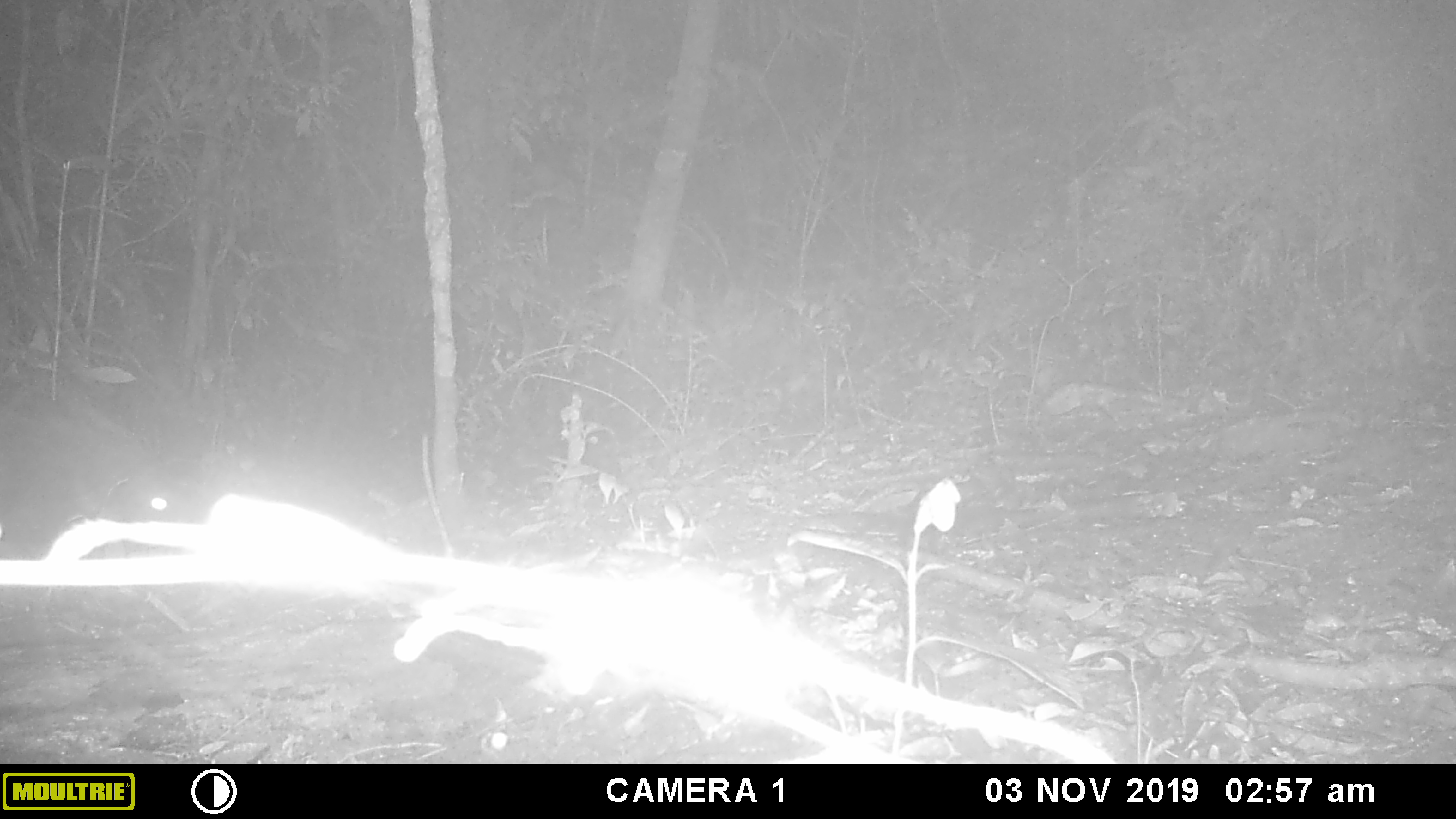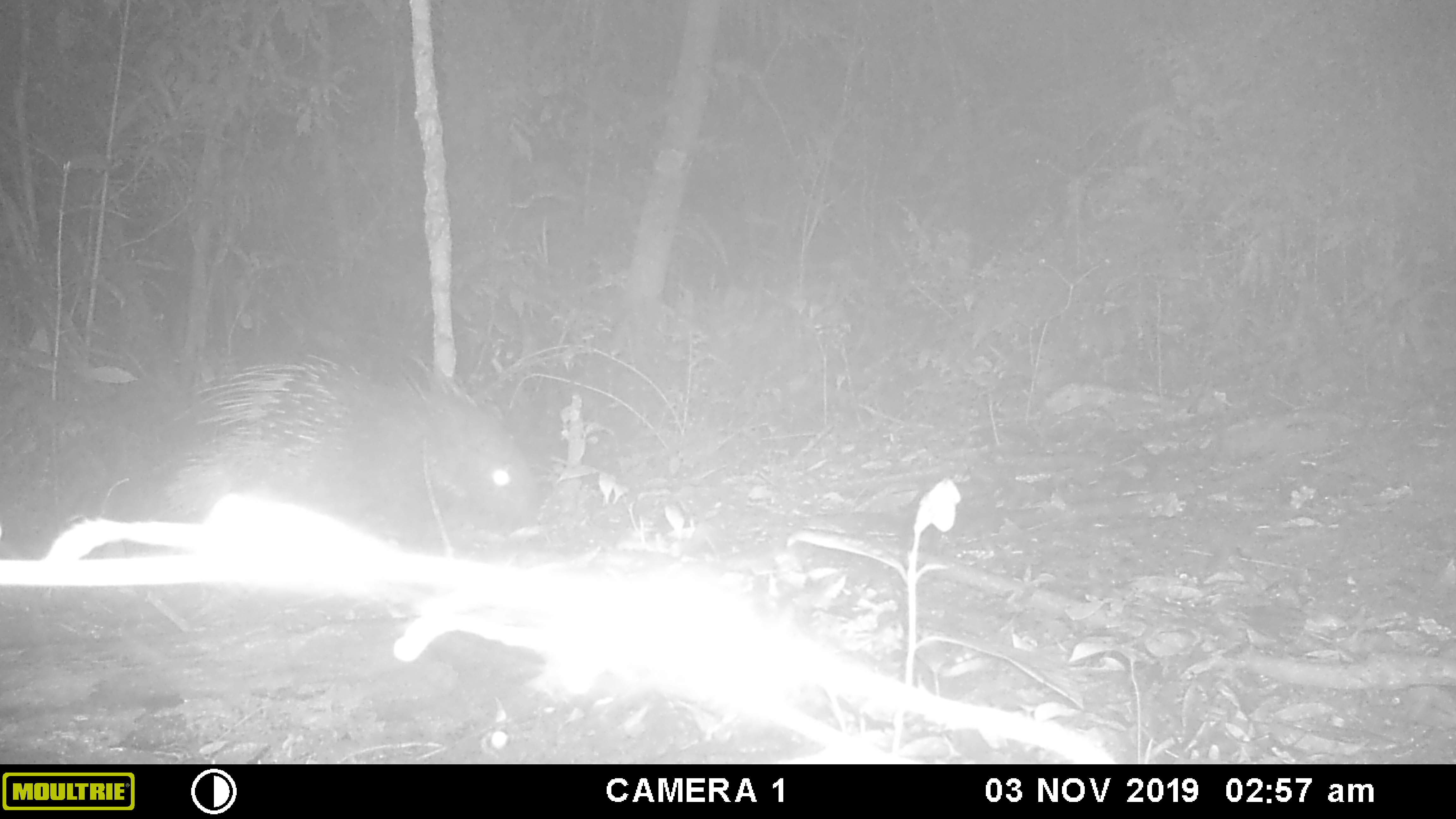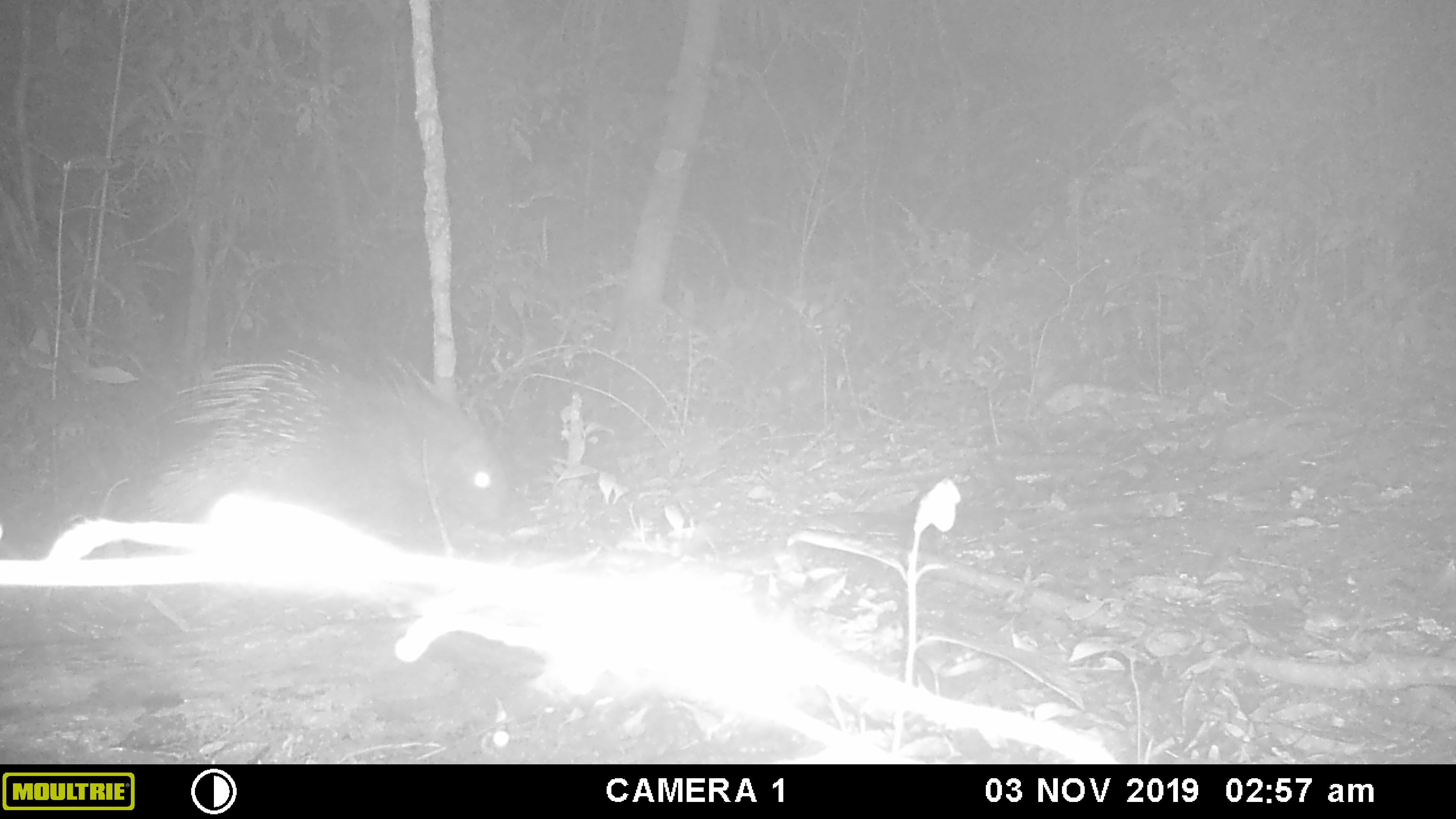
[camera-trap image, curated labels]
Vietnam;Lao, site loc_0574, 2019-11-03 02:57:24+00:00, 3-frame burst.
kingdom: Animalia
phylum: Chordata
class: Mammalia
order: Rodentia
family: Hystricidae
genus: Hystrix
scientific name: Hystrix brachyura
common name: malayan porcupine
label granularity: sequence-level